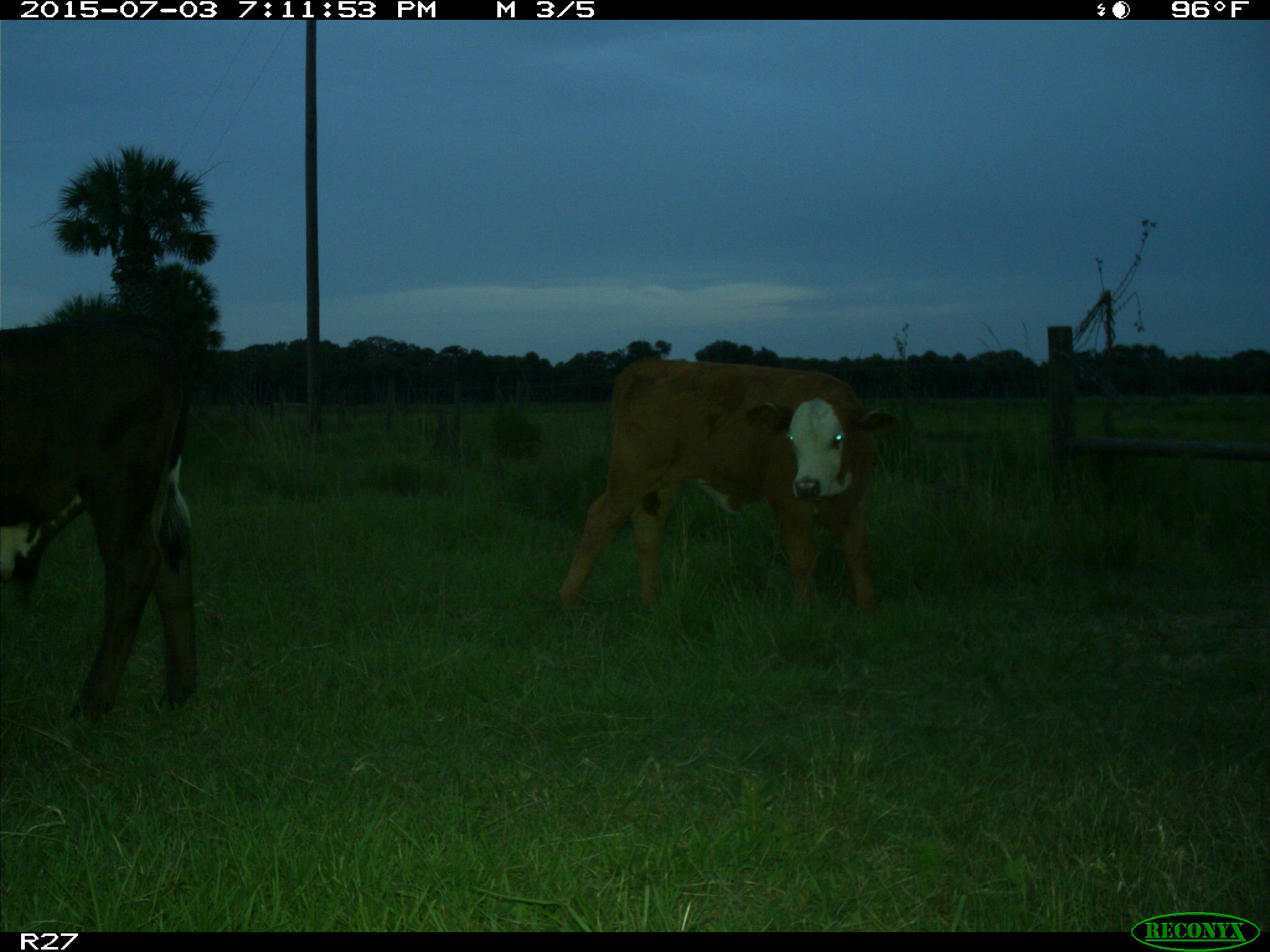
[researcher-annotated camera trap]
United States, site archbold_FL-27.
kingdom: Animalia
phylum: Chordata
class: Mammalia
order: Artiodactyla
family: Bovidae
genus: Bos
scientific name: Bos taurus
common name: domestic cow